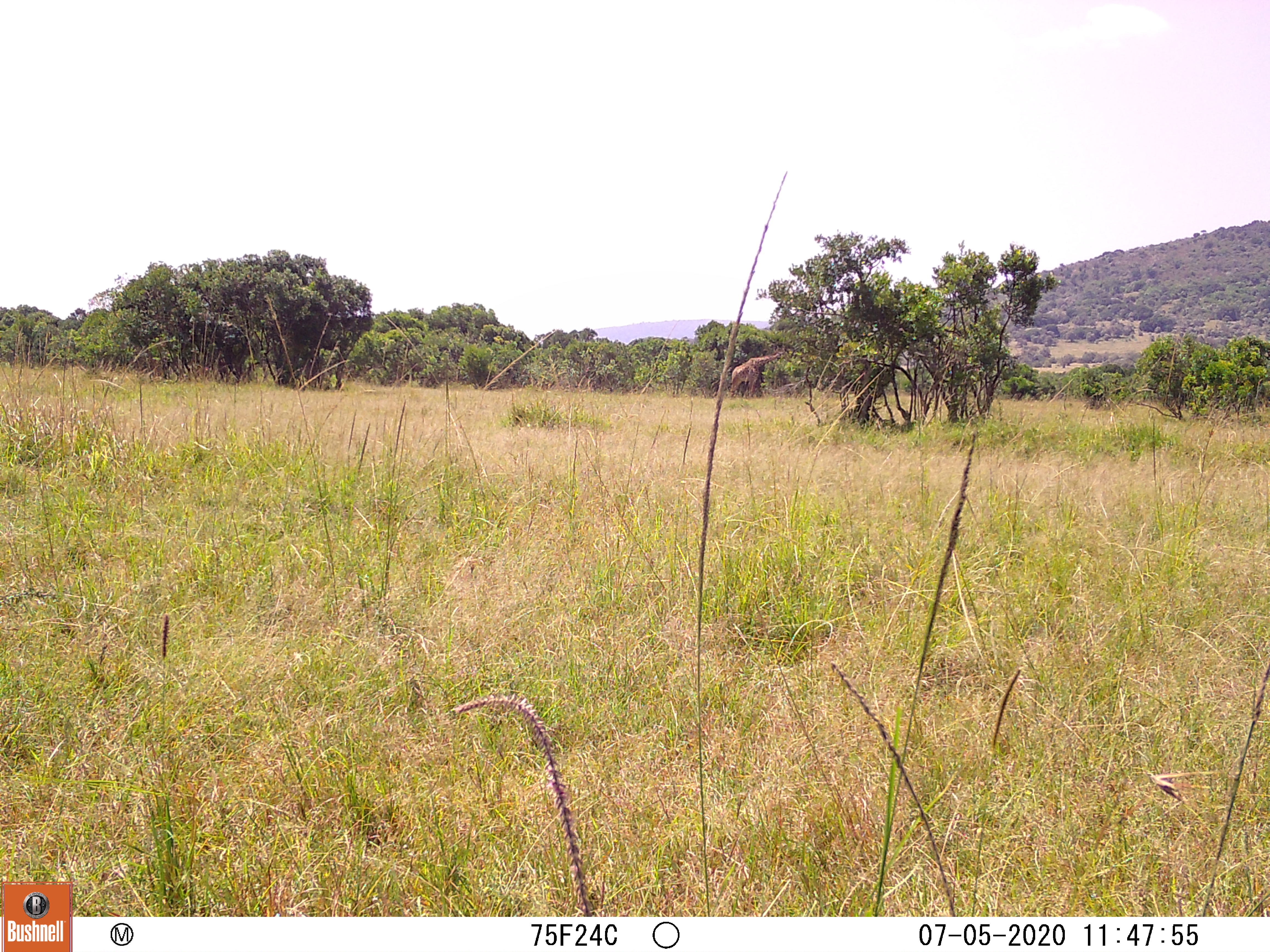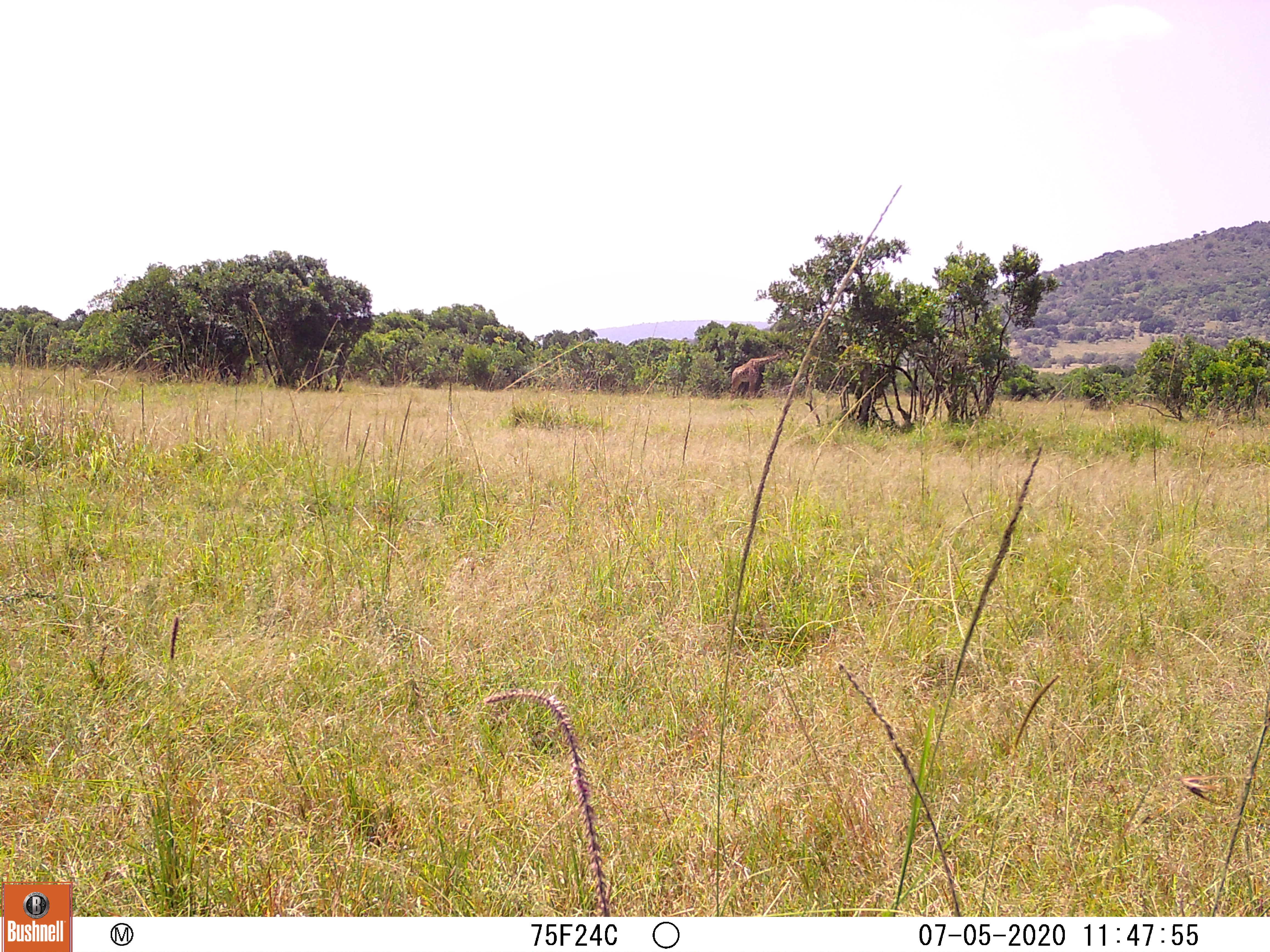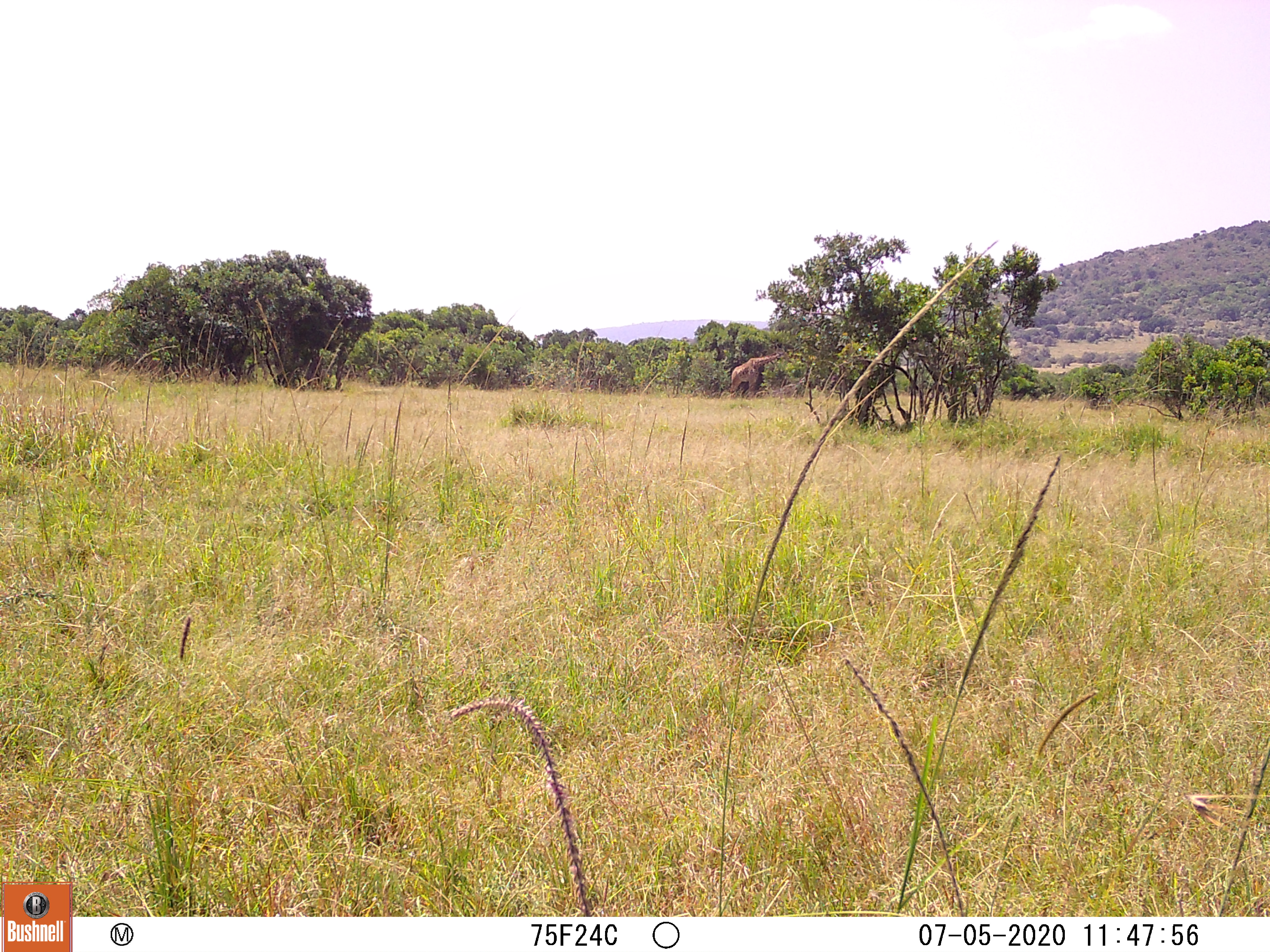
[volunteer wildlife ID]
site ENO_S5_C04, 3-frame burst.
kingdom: Animalia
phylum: Chordata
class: Mammalia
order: Artiodactyla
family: Giraffidae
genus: Giraffa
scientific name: Giraffa camelopardalis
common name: giraffe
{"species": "giraffe (Giraffa camelopardalis)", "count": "1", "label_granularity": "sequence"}